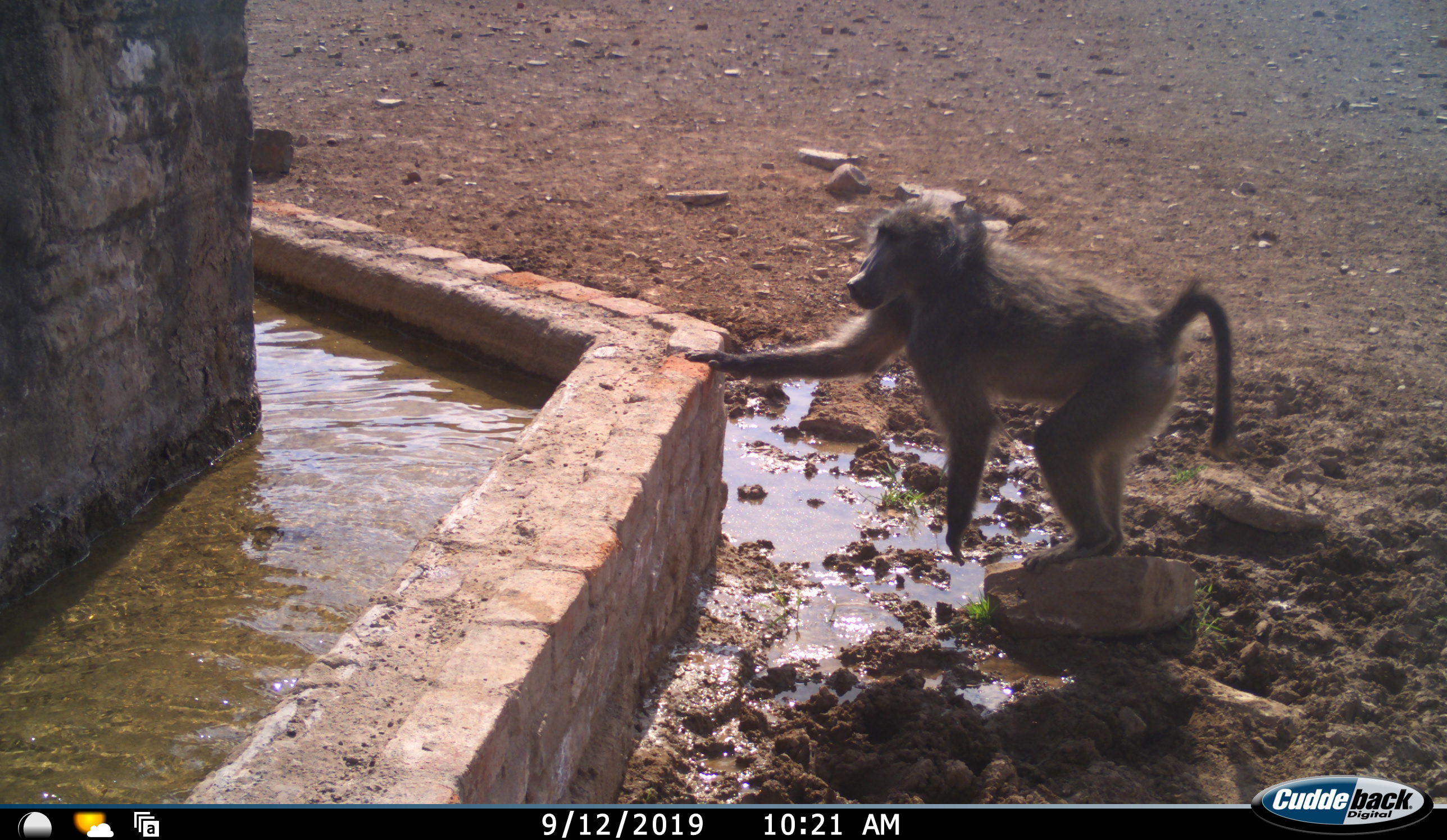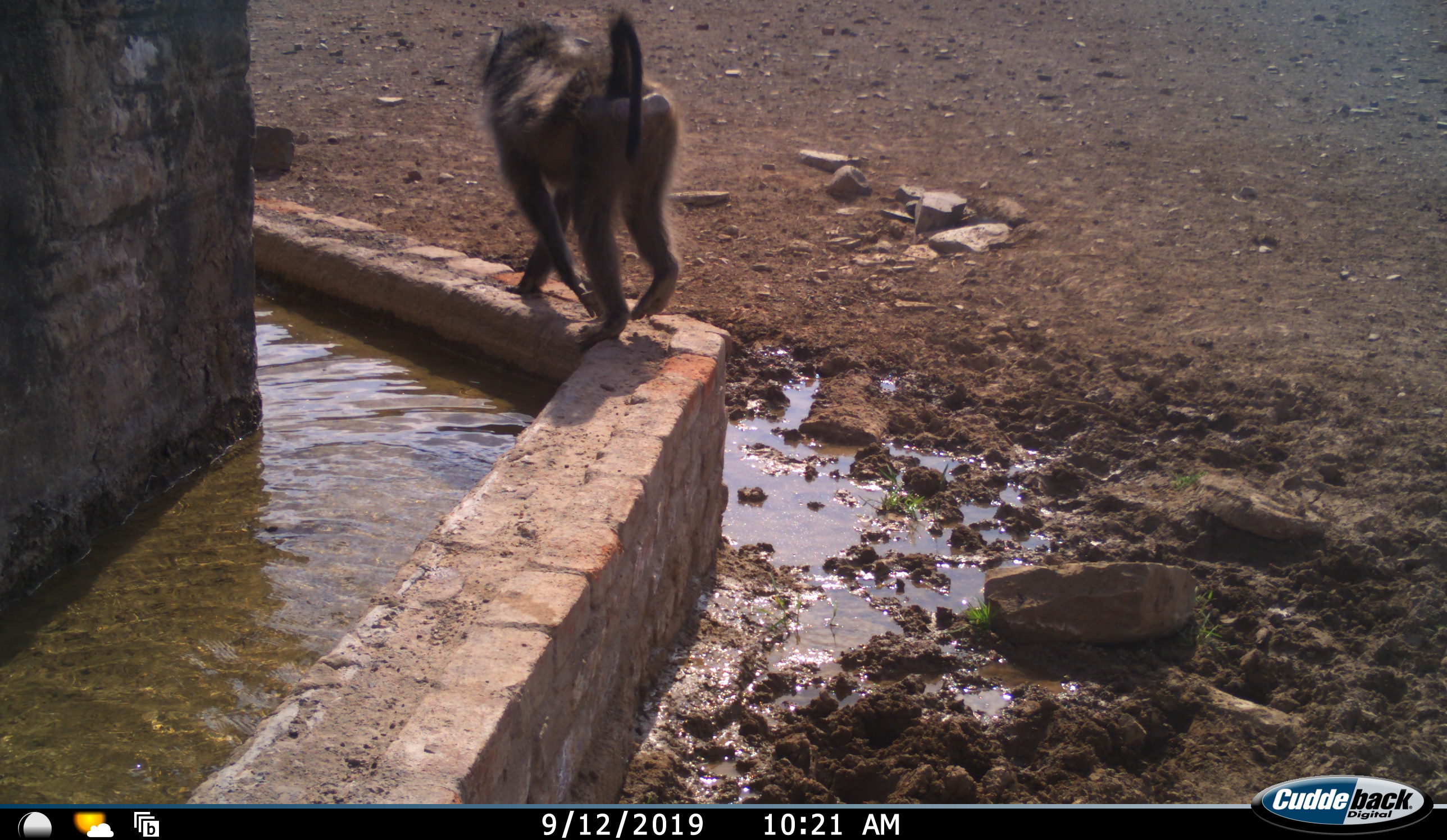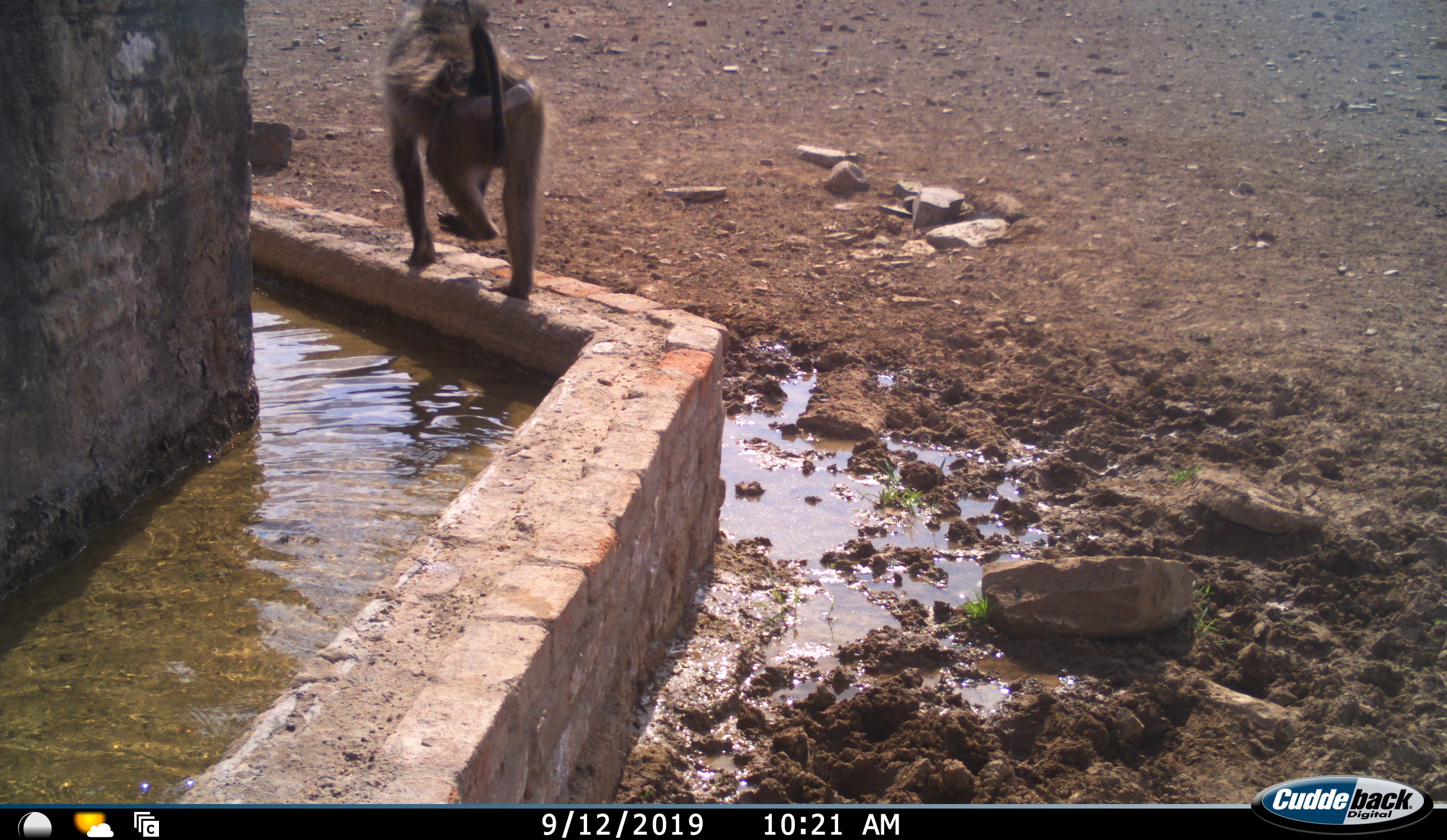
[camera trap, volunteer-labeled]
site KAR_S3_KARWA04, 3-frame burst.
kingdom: Animalia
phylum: Chordata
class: Mammalia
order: Primates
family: Cercopithecidae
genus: Papio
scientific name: Papio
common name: baboon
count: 1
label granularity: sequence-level